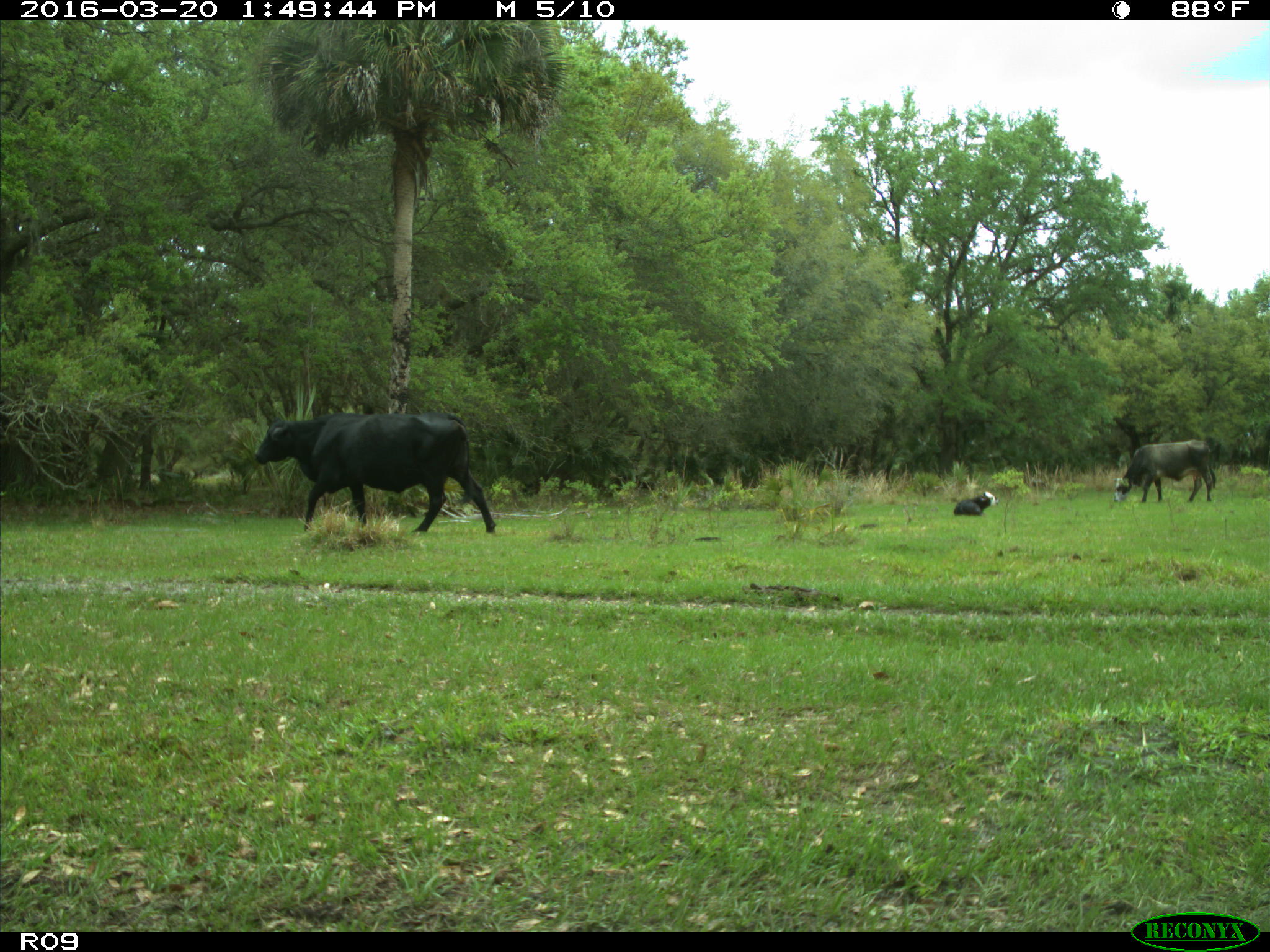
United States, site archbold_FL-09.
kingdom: Animalia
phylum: Chordata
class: Mammalia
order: Artiodactyla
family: Bovidae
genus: Bos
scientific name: Bos taurus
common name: domestic cow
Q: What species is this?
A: Bos taurus (domestic cow).